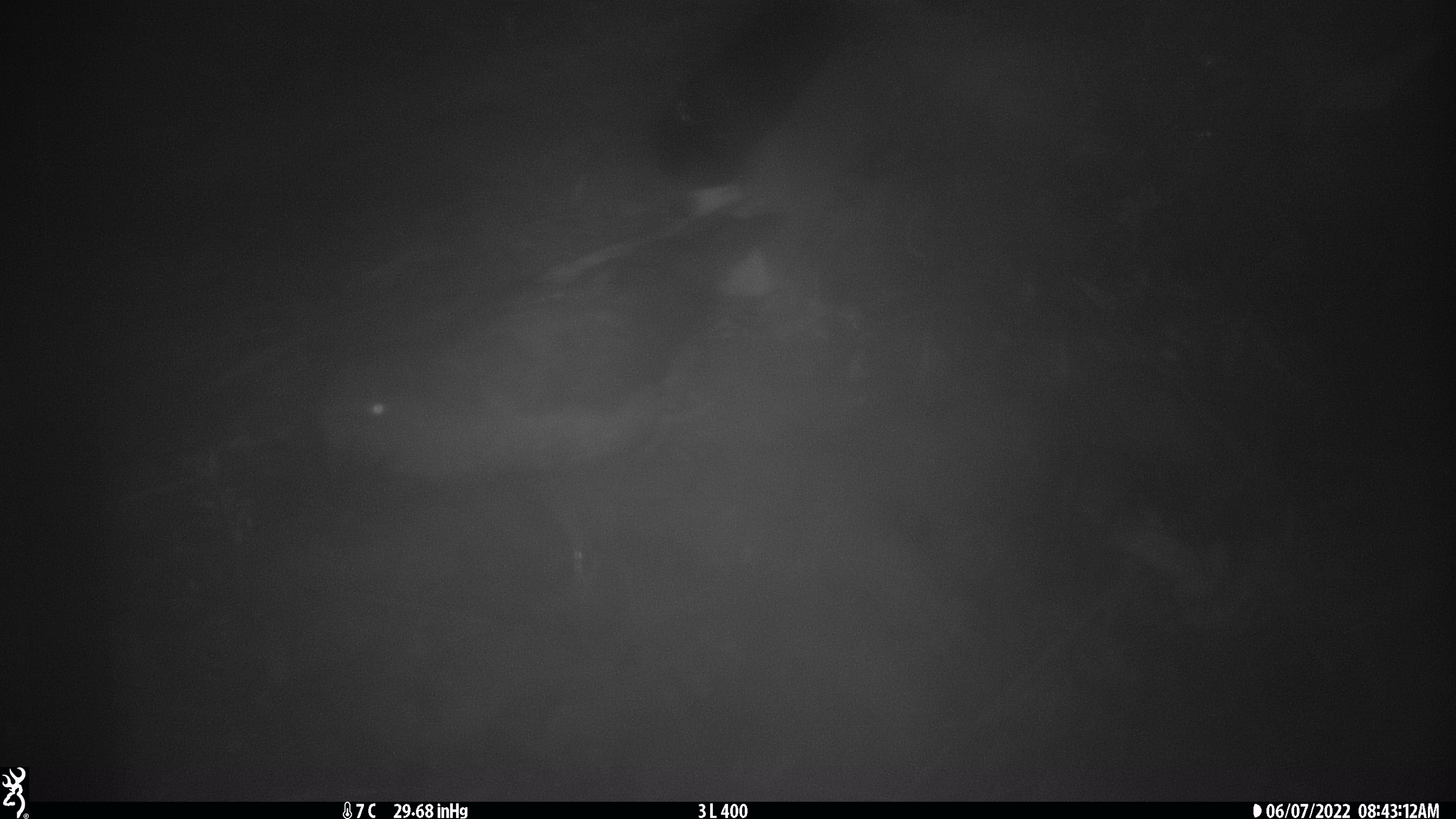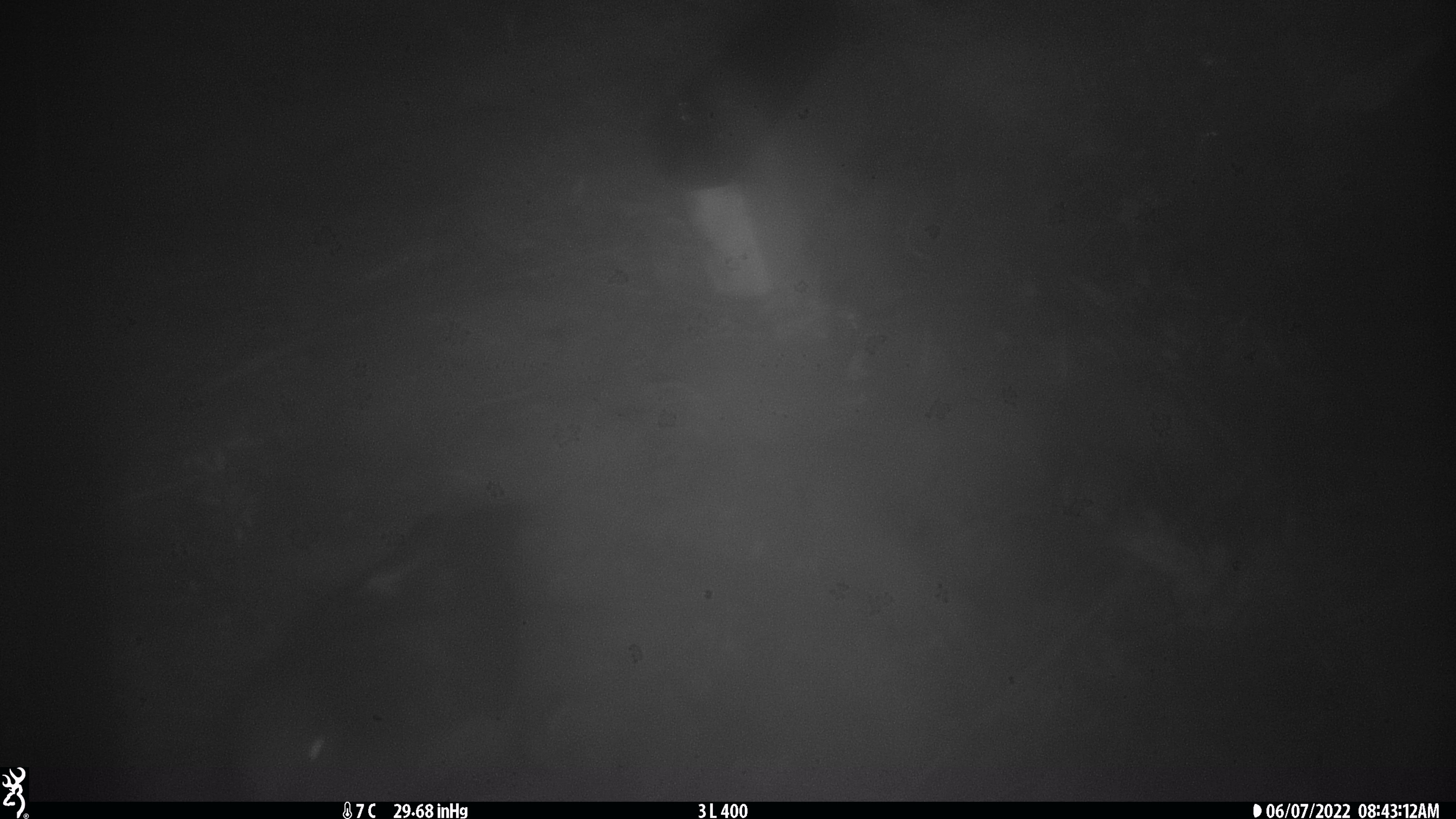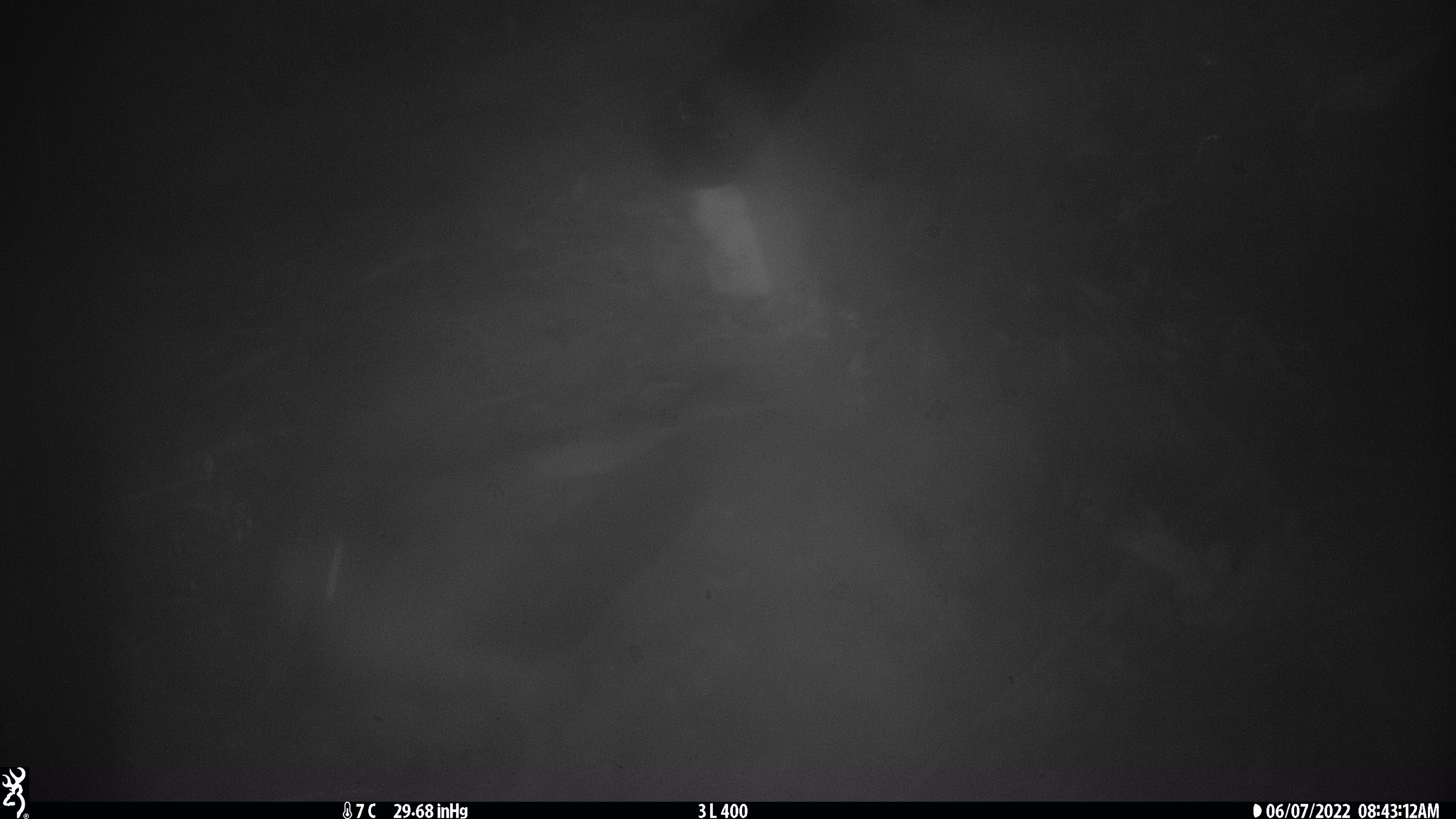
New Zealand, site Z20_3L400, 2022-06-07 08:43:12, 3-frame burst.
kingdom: Animalia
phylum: Chordata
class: Aves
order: Psittaciformes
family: Strigopidae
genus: Nestor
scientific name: Nestor notabilis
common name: kea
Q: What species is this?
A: Kea (Nestor notabilis).